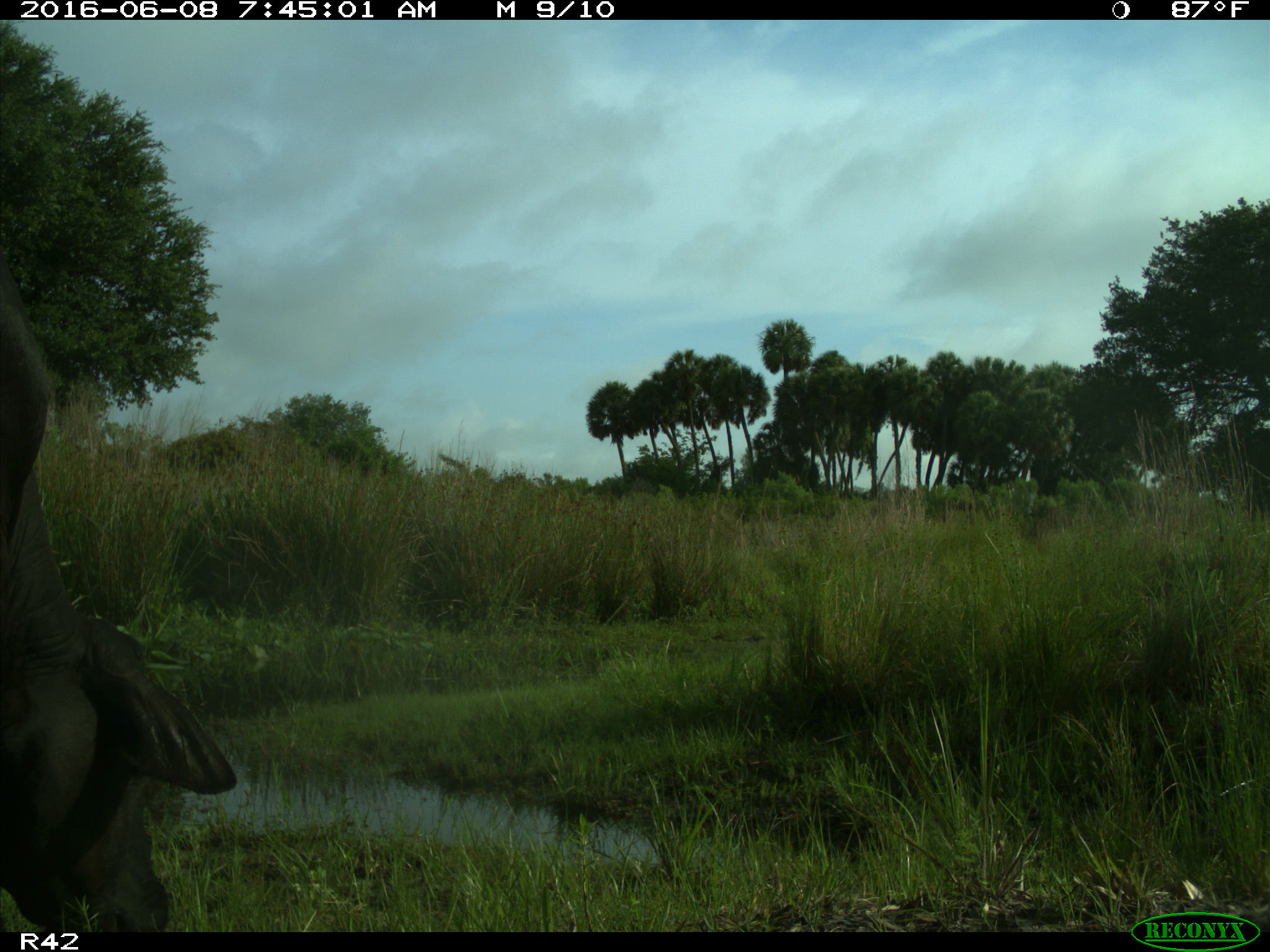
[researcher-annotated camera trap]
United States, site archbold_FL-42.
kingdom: Animalia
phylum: Chordata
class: Mammalia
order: Artiodactyla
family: Bovidae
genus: Bos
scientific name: Bos taurus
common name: domestic cow